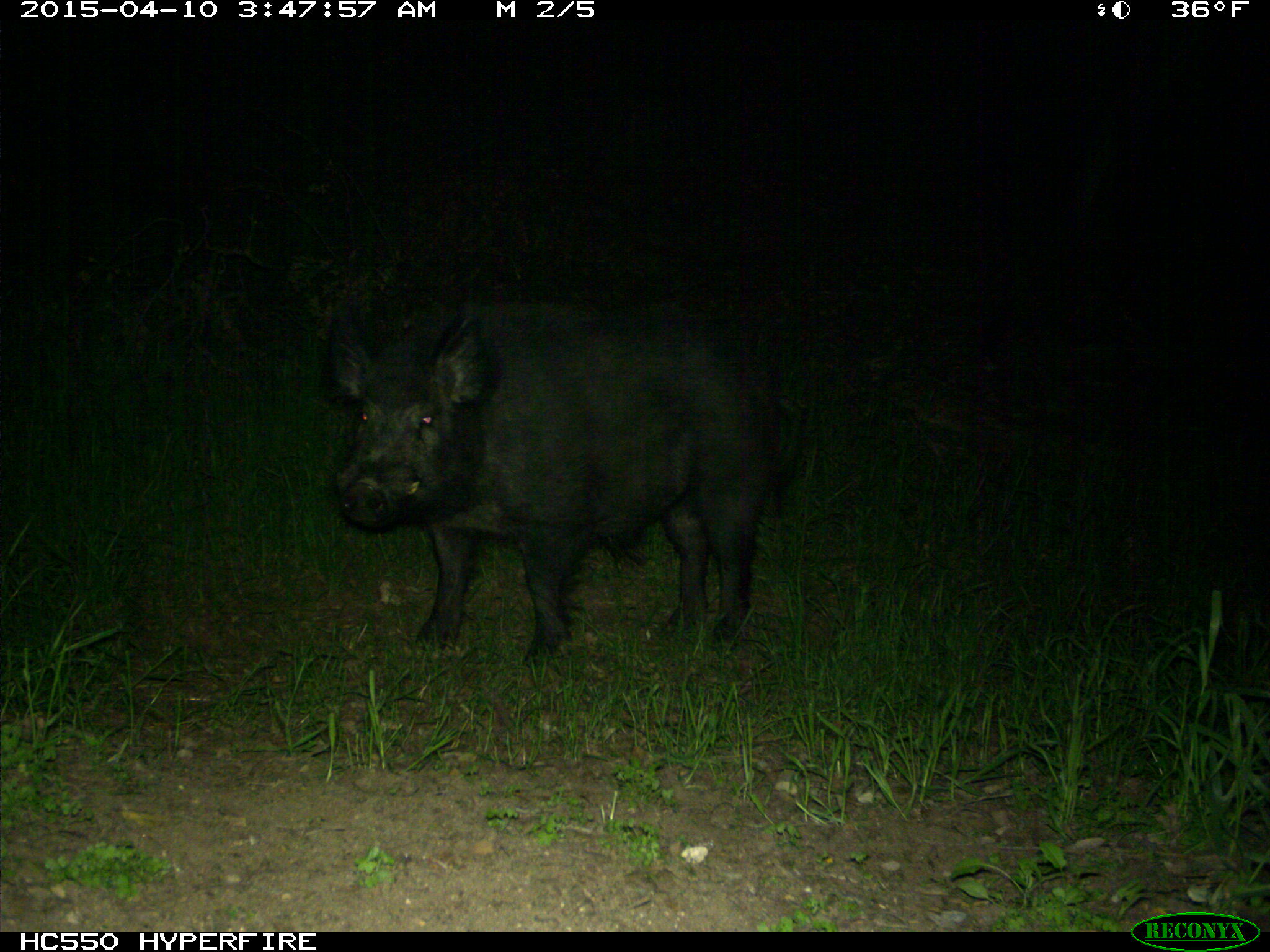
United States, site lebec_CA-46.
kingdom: Animalia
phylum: Chordata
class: Mammalia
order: Artiodactyla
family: Suidae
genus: Sus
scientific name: Sus scrofa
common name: wild boar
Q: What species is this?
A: Sus scrofa (wild boar).